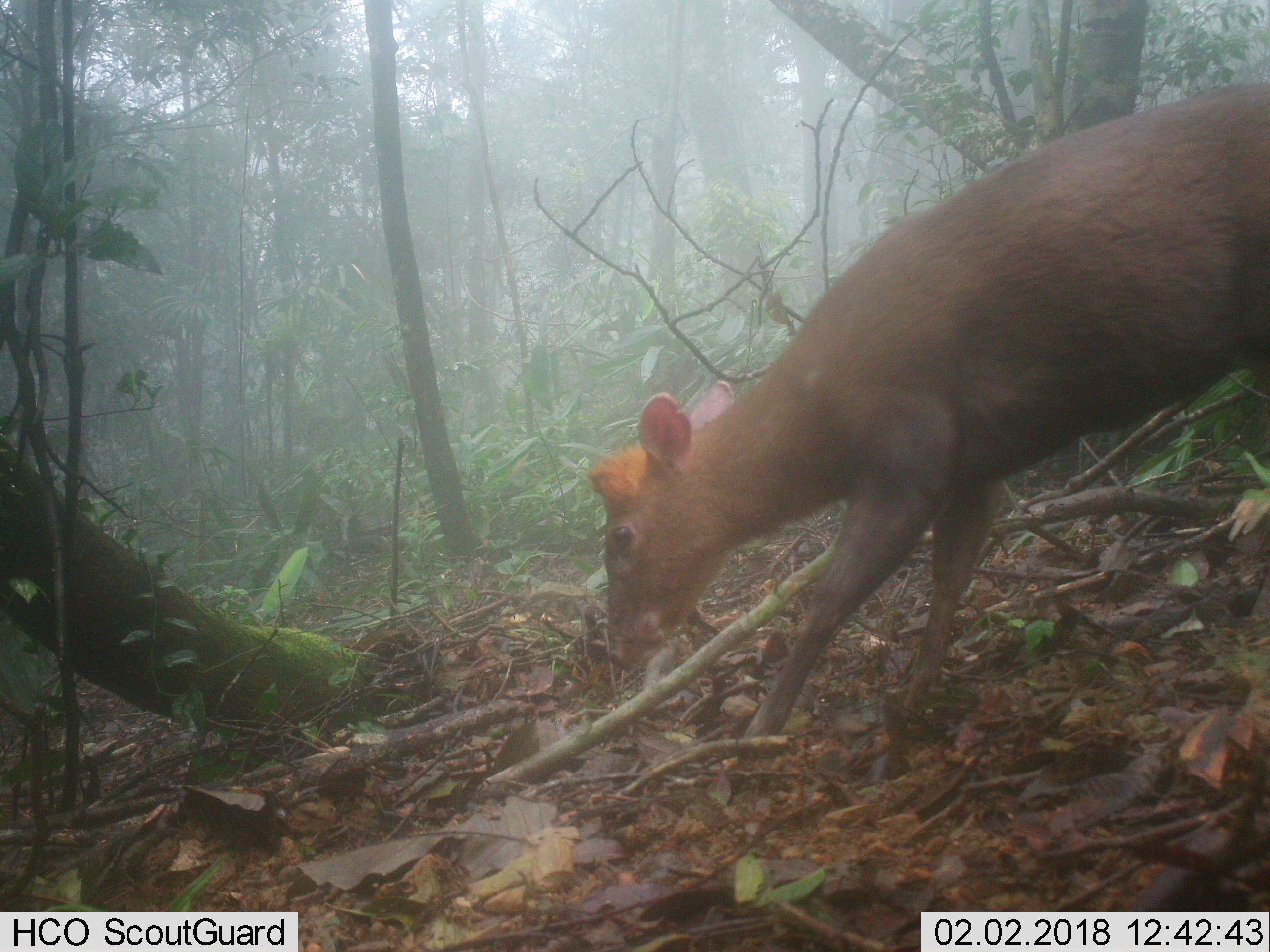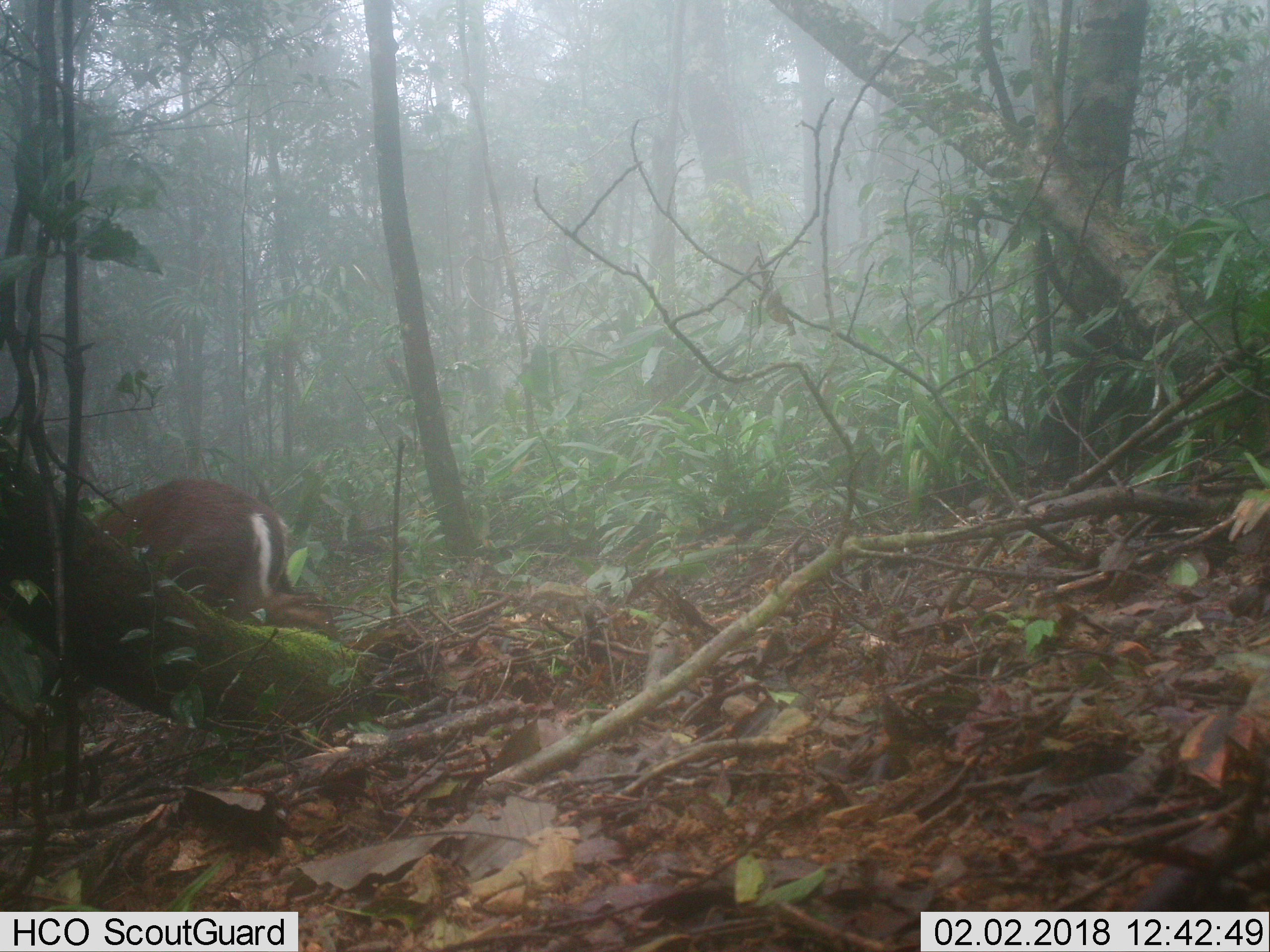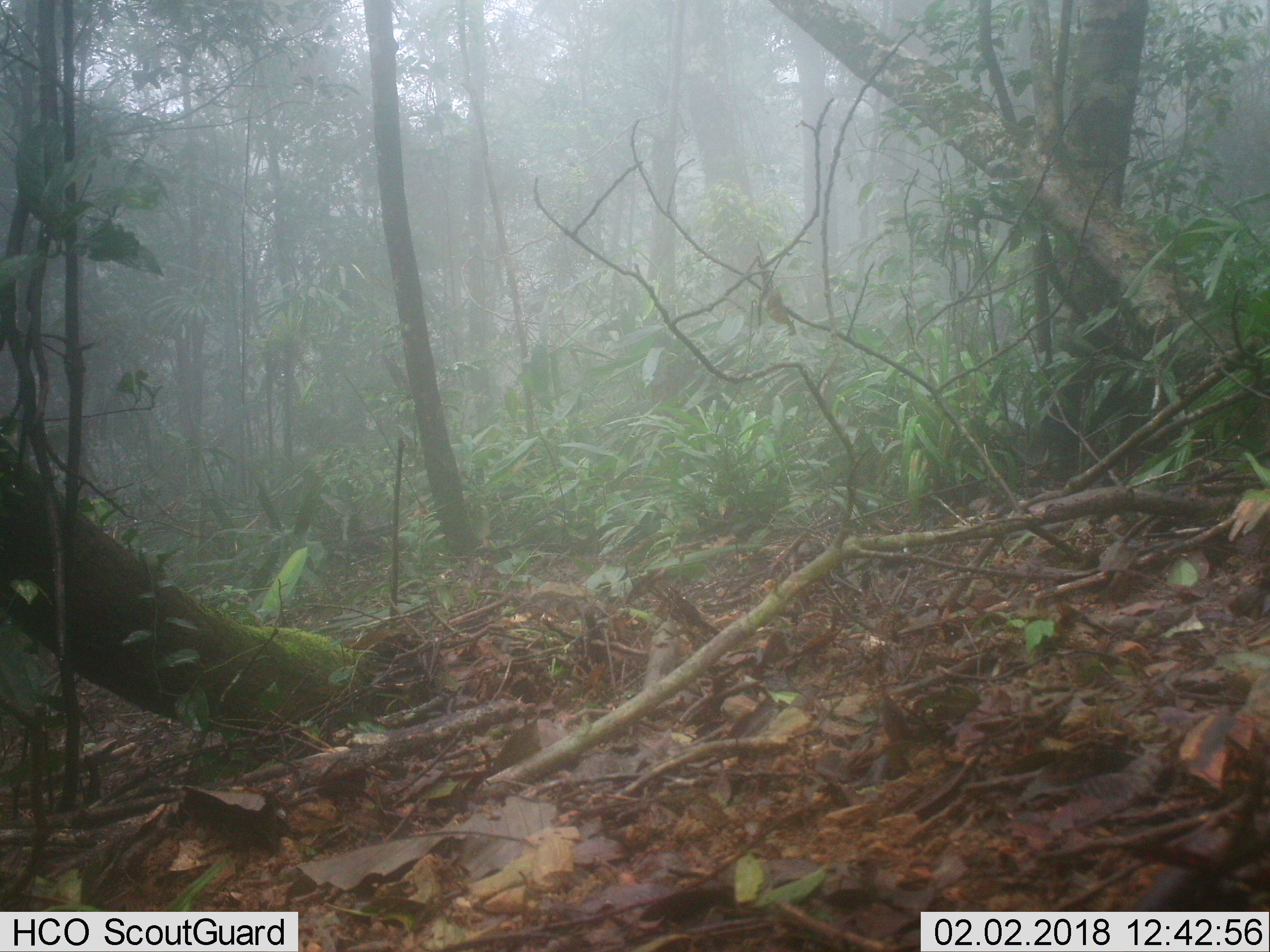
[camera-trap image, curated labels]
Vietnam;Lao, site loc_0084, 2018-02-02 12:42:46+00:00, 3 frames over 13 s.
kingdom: Animalia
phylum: Chordata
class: Mammalia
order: Artiodactyla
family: Cervidae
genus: Muntiacus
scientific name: Muntiacus rooseveltorum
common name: roosevelt's muntjac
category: roosevelts muntjac group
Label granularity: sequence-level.